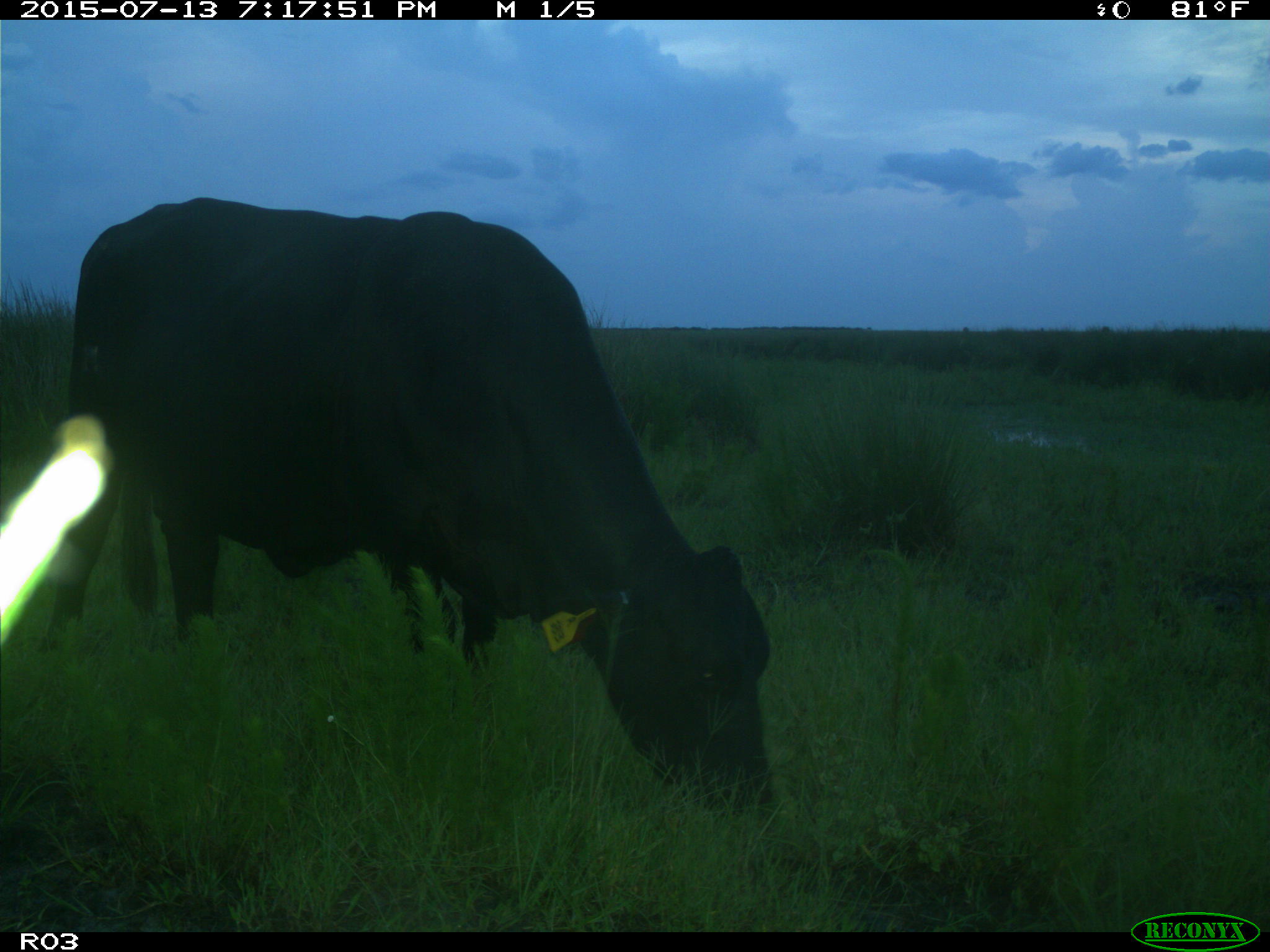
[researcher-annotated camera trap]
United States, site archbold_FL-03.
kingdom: Animalia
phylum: Chordata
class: Mammalia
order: Artiodactyla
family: Bovidae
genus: Bos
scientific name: Bos taurus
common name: domestic cow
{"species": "Bos taurus (domestic cow)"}